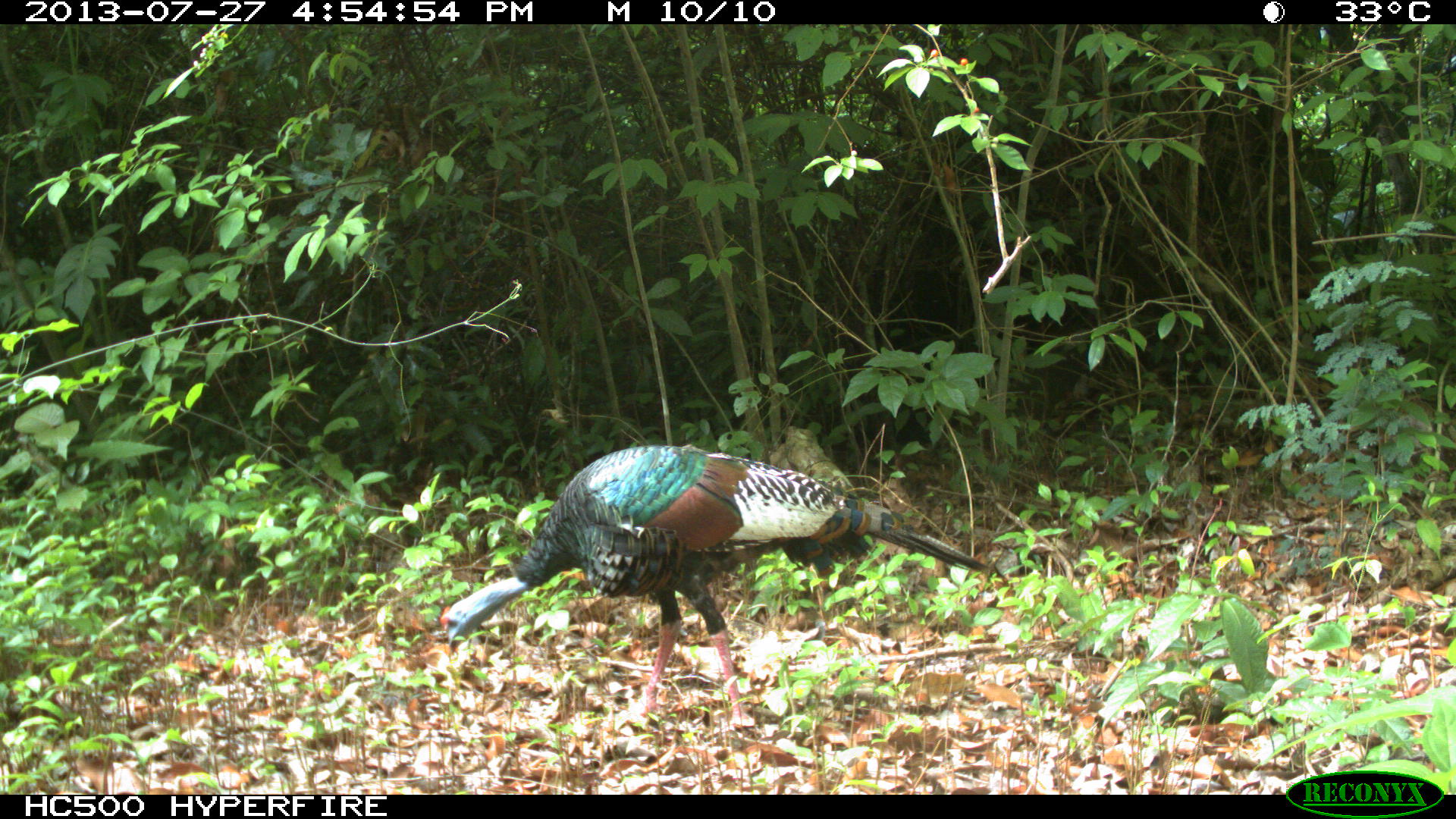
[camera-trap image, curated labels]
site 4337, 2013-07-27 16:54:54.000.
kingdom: Animalia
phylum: Chordata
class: Aves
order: Galliformes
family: Phasianidae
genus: Meleagris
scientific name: Meleagris ocellata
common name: ocellated turkey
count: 1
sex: female